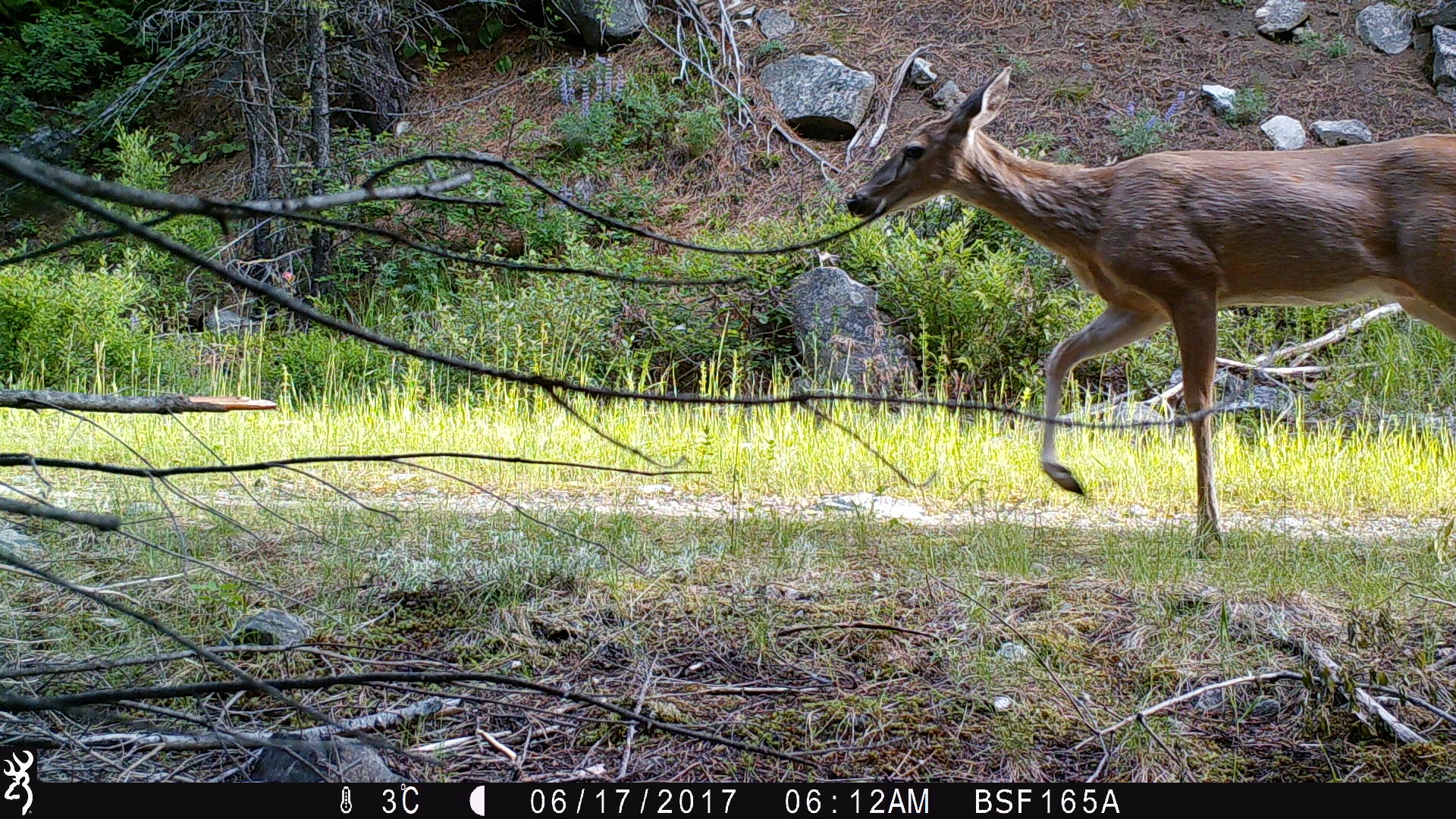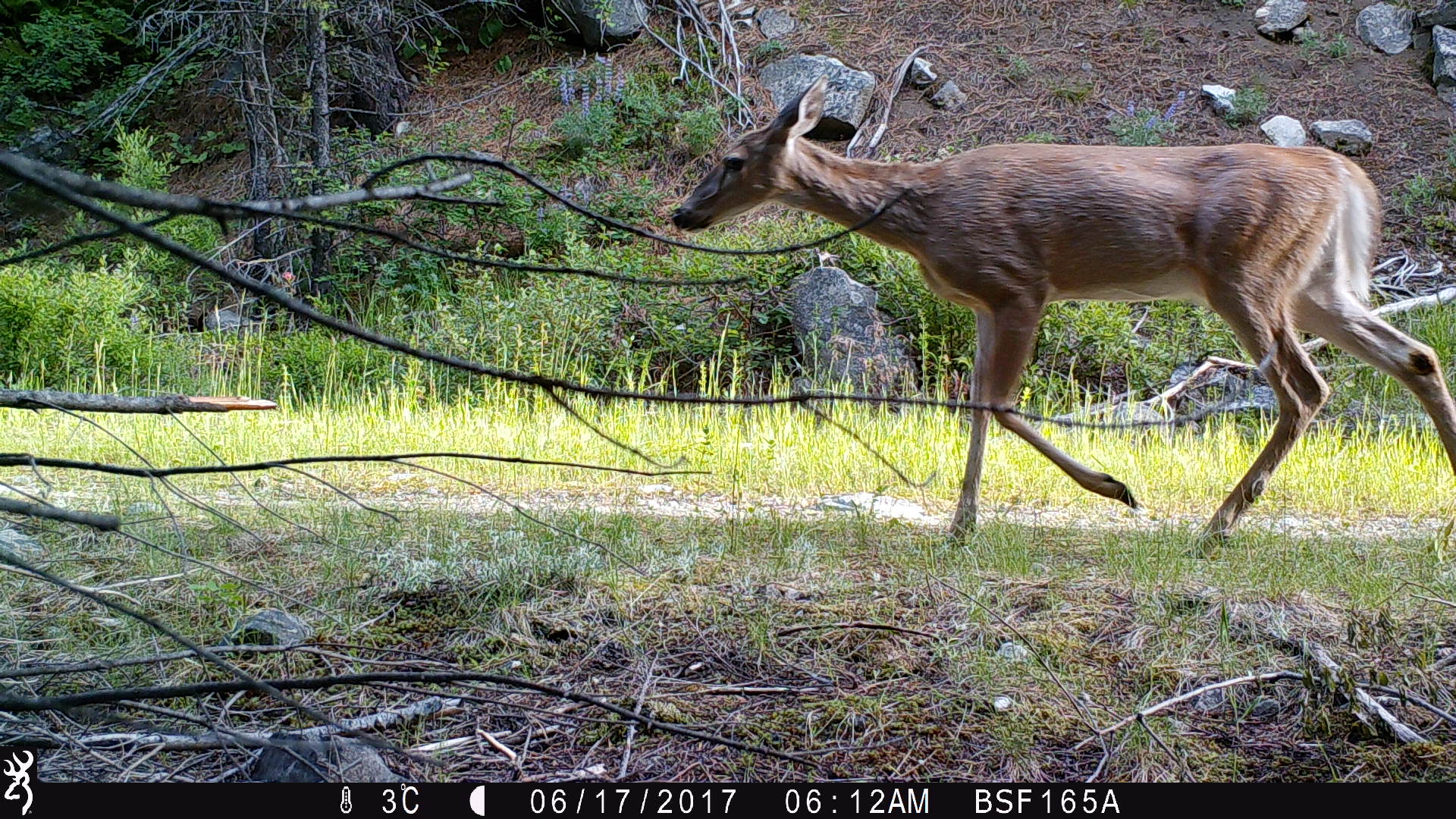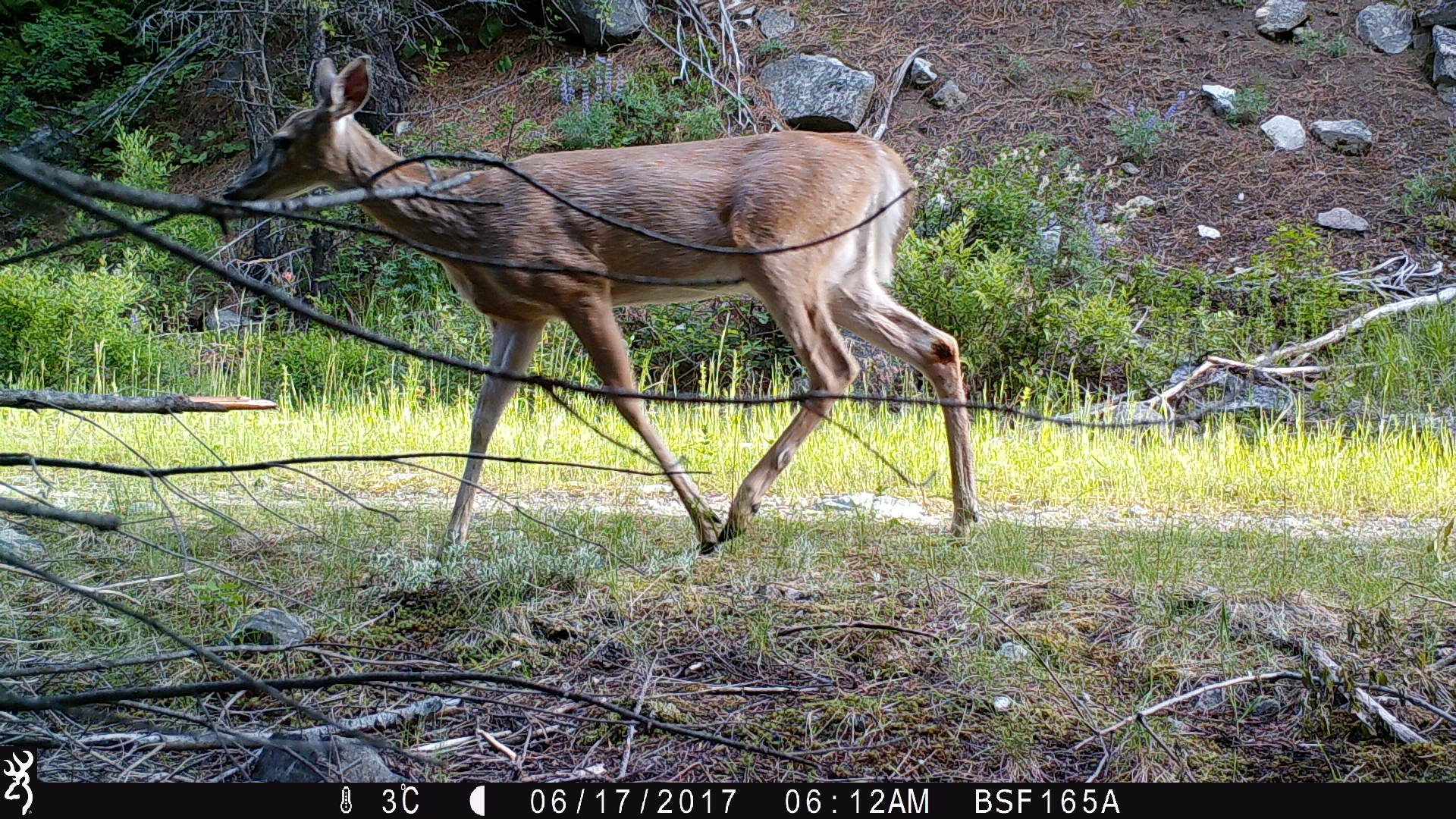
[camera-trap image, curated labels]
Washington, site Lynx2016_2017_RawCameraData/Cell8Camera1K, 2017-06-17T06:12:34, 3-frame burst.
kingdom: Animalia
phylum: Chordata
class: Mammalia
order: Artiodactyla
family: Cervidae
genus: Odocoileus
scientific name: Odocoileus hemionus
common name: mule deer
Odocoileus hemionus (mule deer). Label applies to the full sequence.